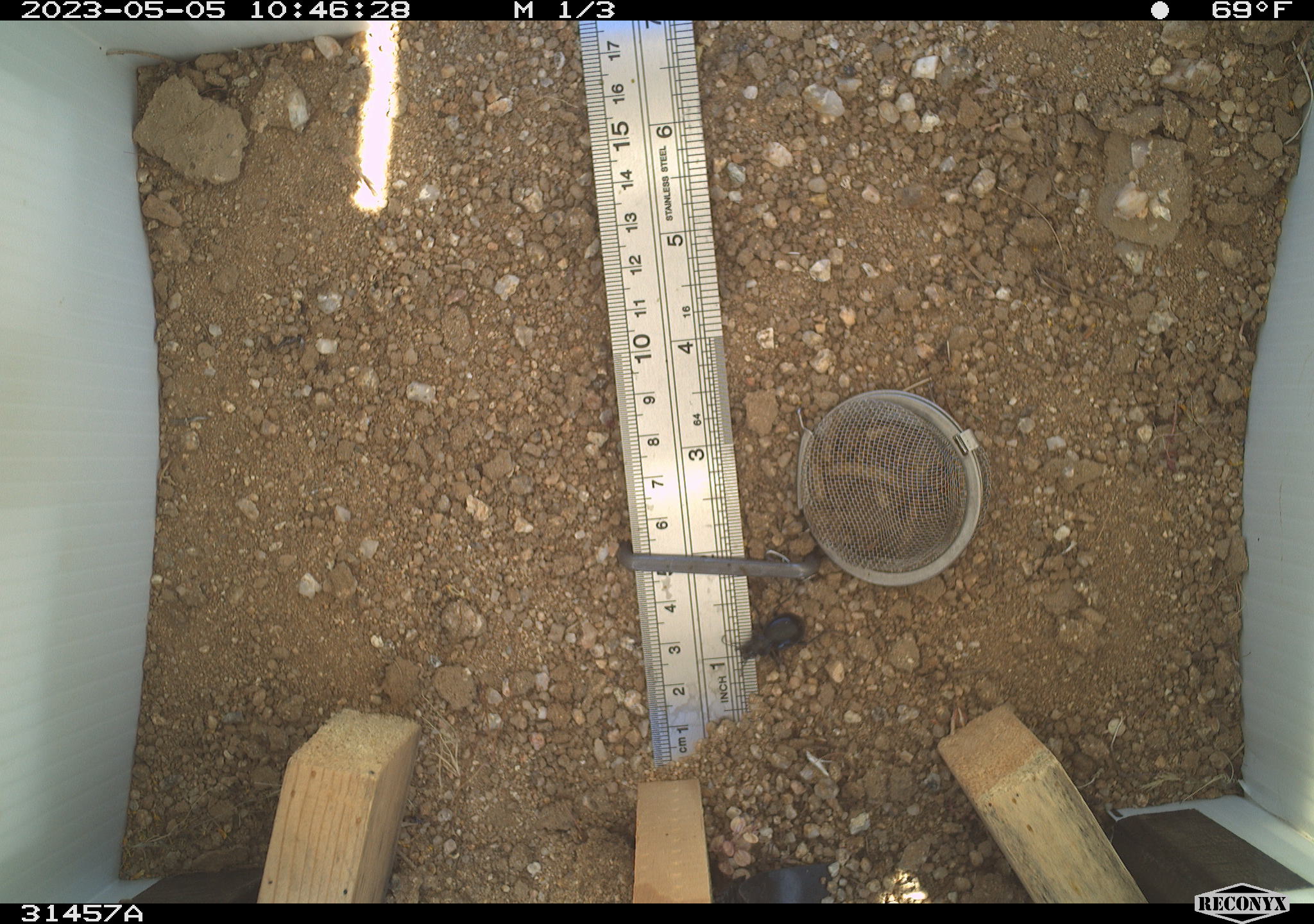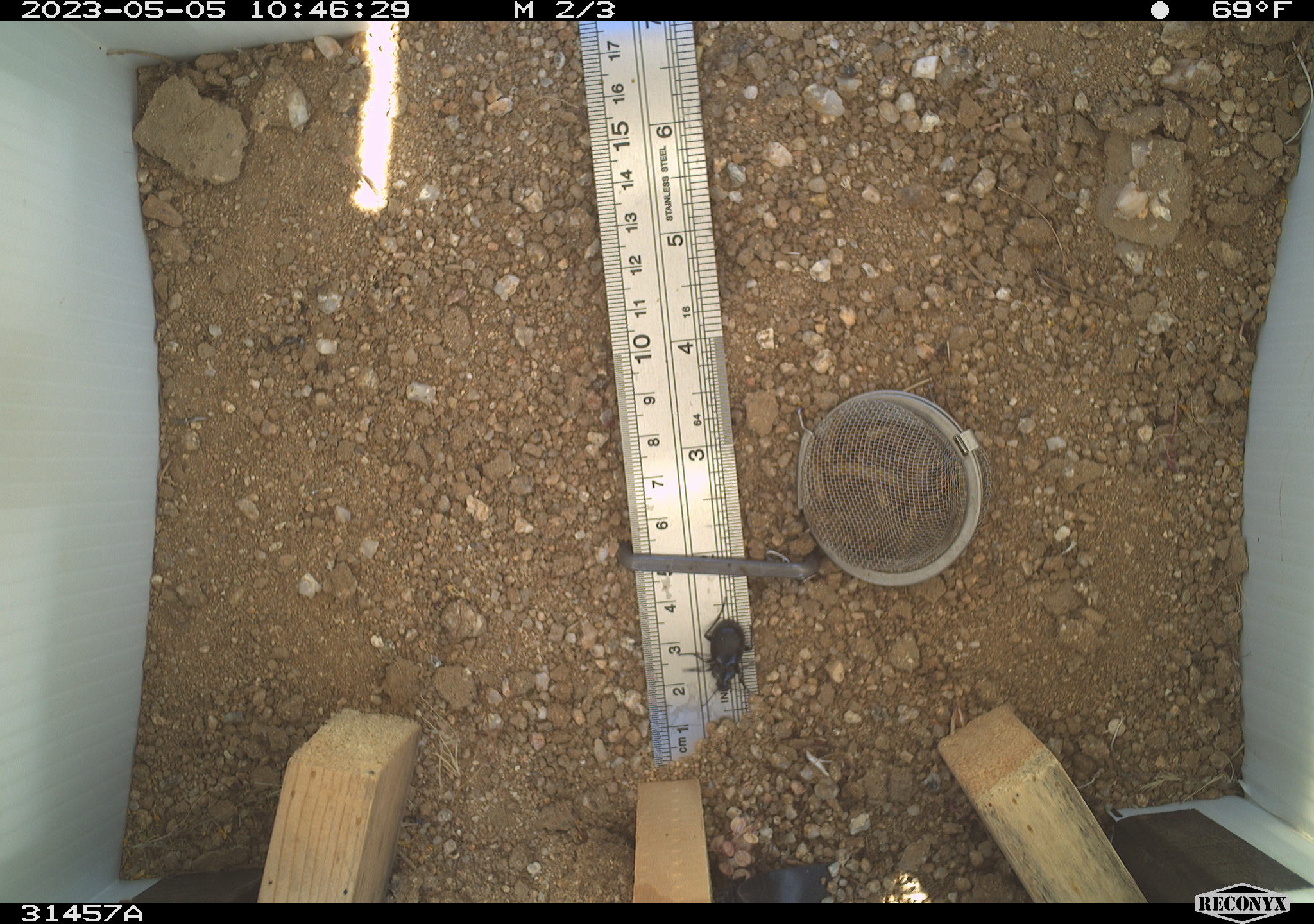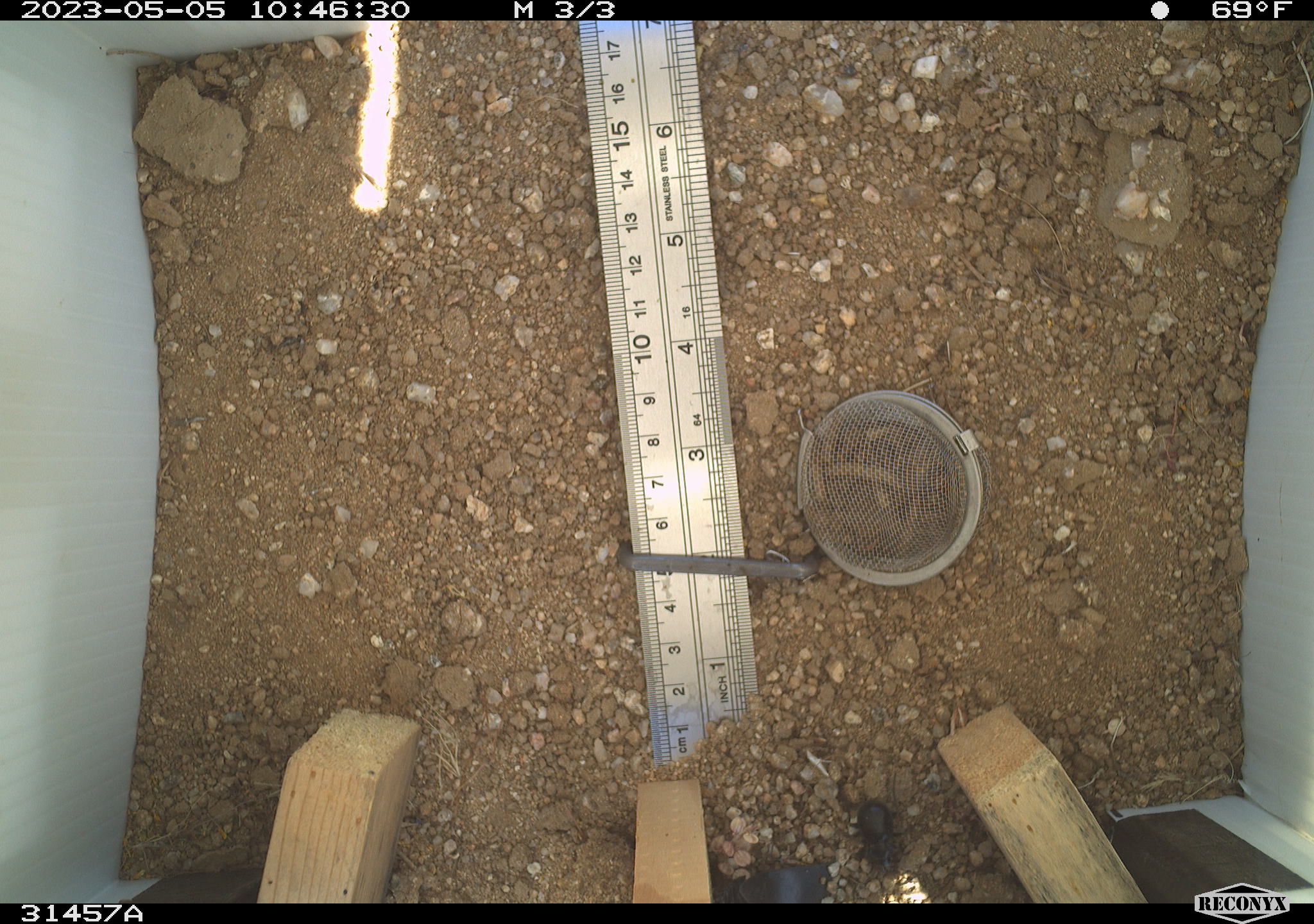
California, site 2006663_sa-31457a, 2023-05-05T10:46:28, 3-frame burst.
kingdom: Animalia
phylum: Arthropoda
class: Insecta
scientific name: Insecta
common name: insect